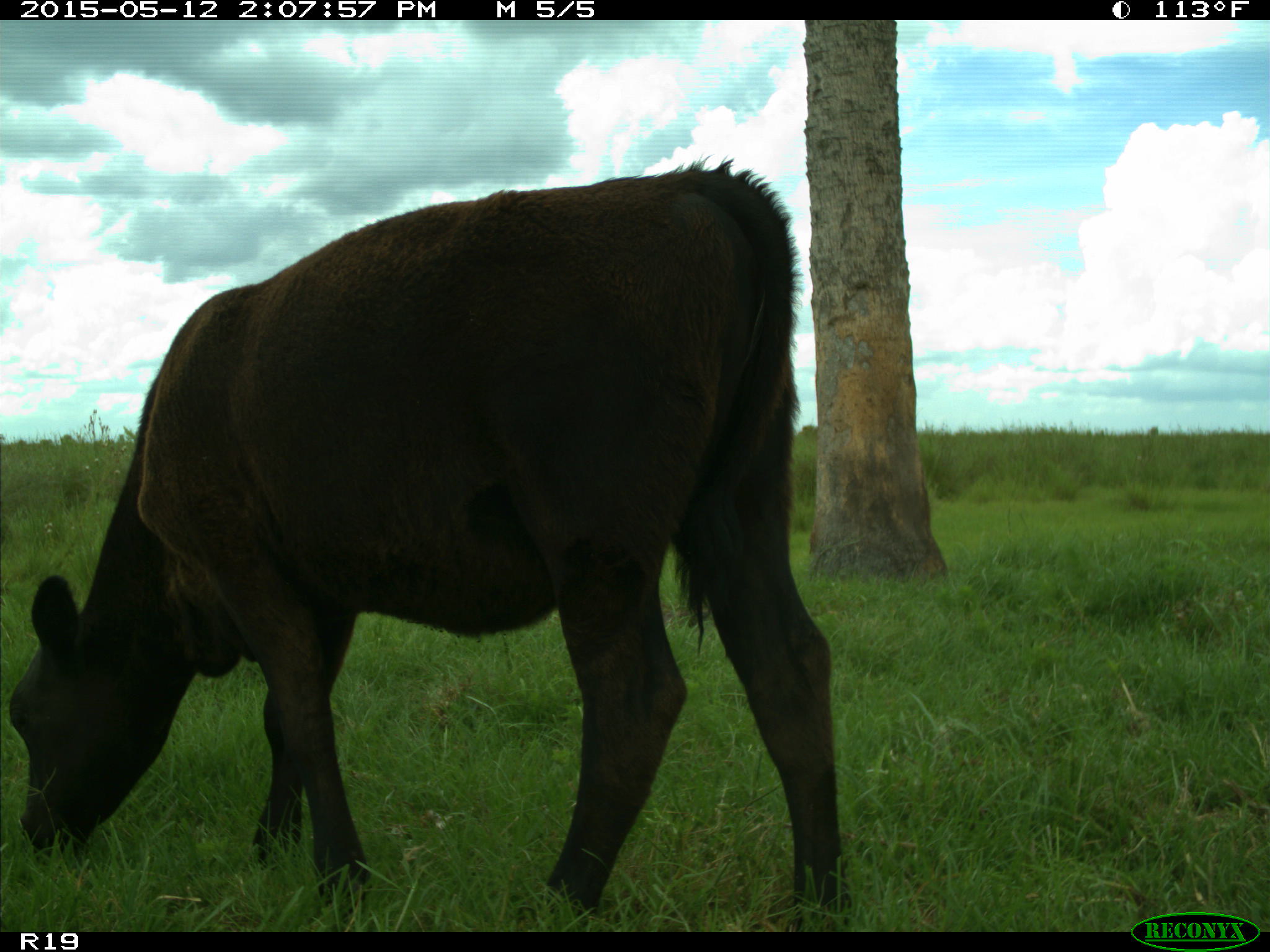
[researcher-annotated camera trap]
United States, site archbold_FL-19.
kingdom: Animalia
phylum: Chordata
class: Mammalia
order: Artiodactyla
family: Bovidae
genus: Bos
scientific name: Bos taurus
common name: domestic cow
Bos taurus (domestic cow).